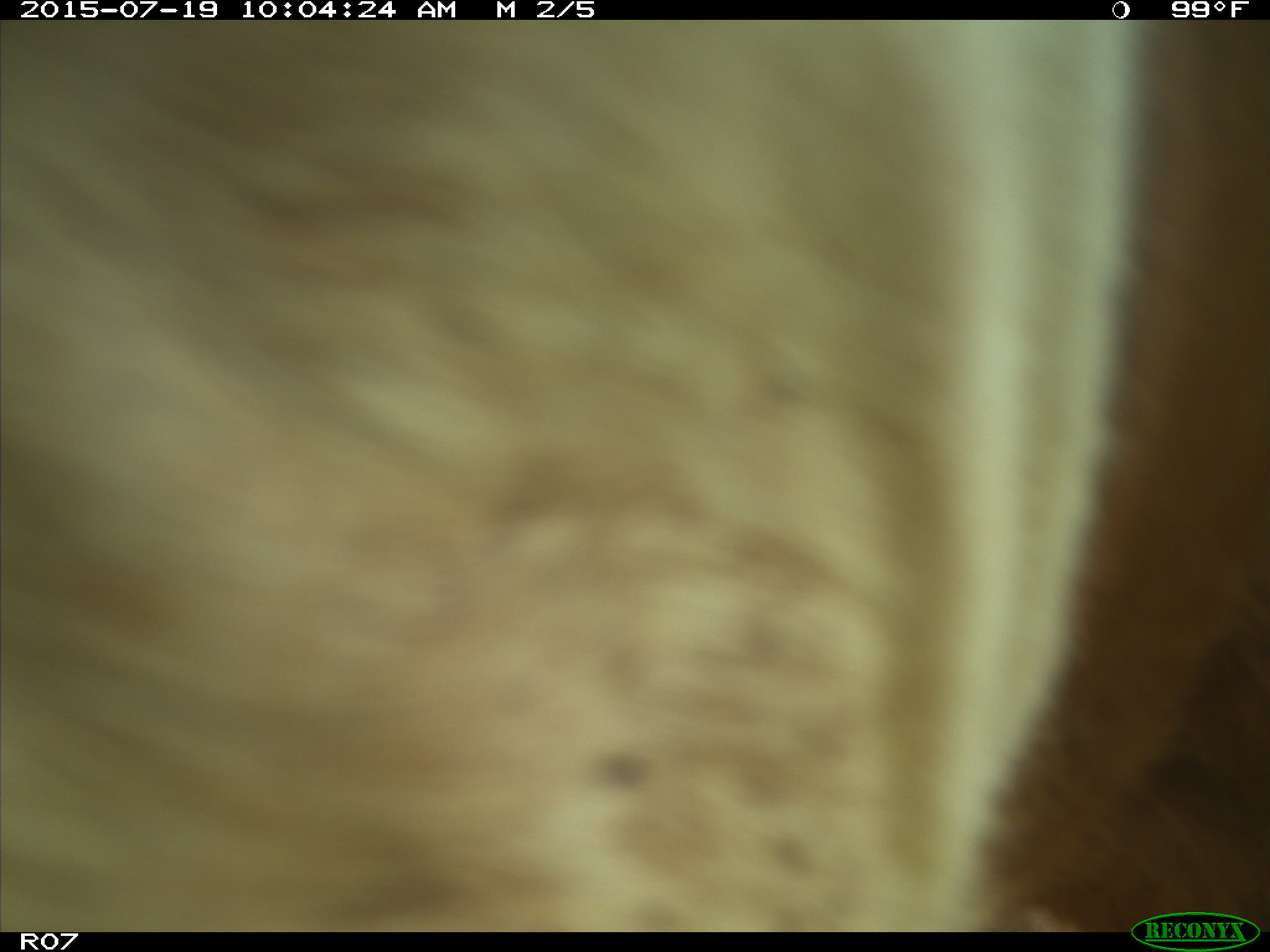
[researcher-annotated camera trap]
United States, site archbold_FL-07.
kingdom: Animalia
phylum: Chordata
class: Mammalia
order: Artiodactyla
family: Bovidae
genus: Bos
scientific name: Bos taurus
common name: domestic cow